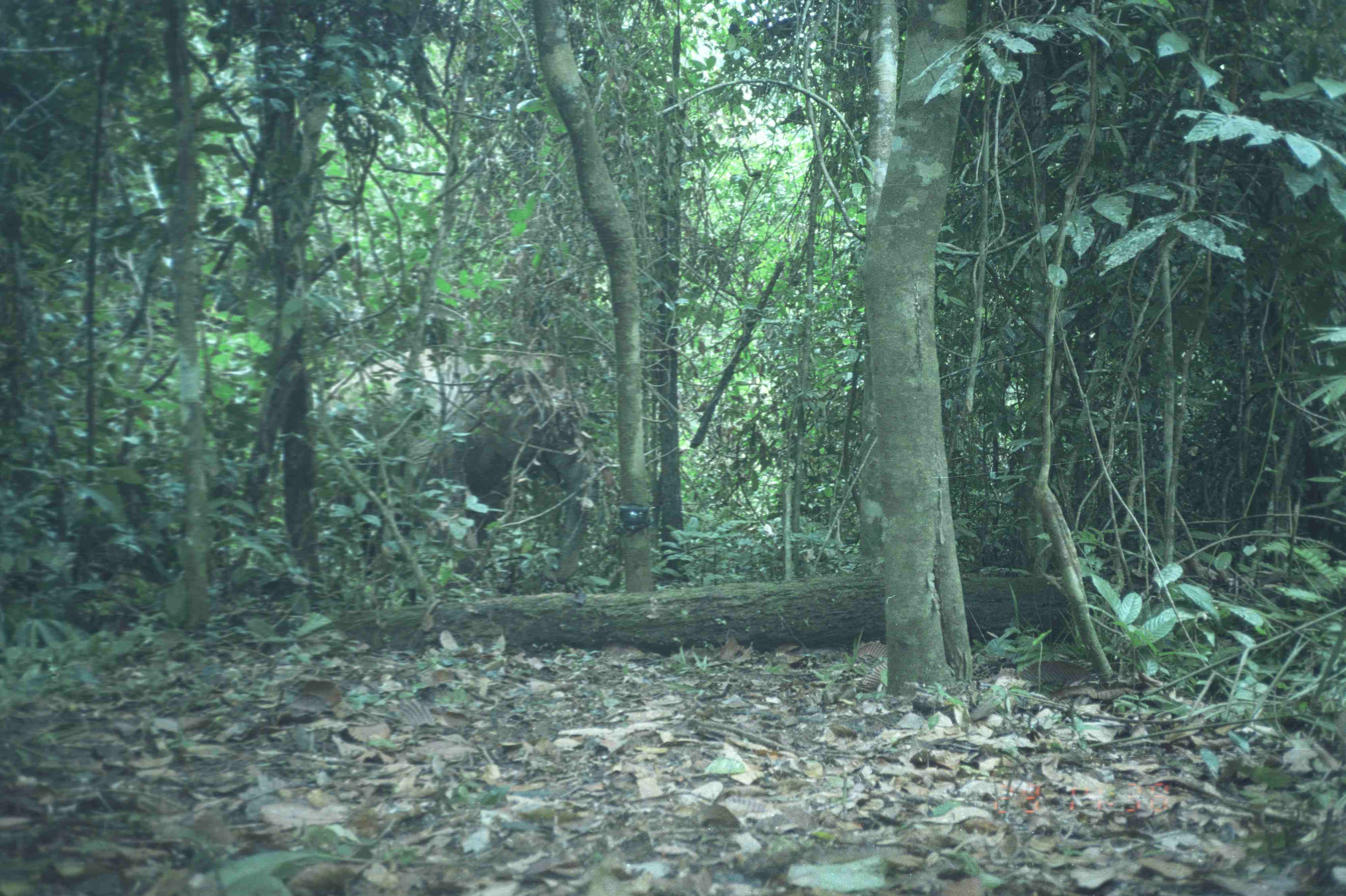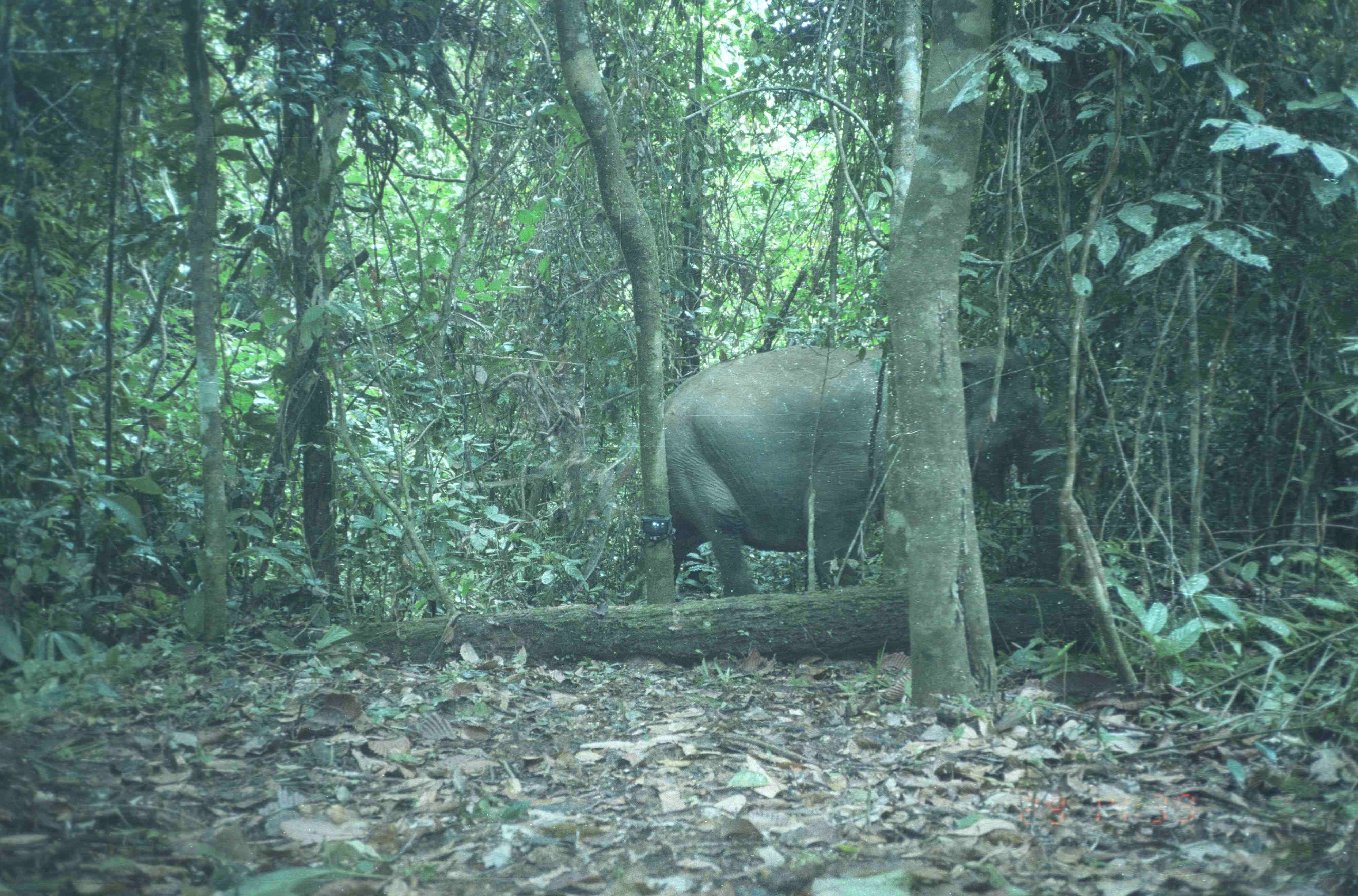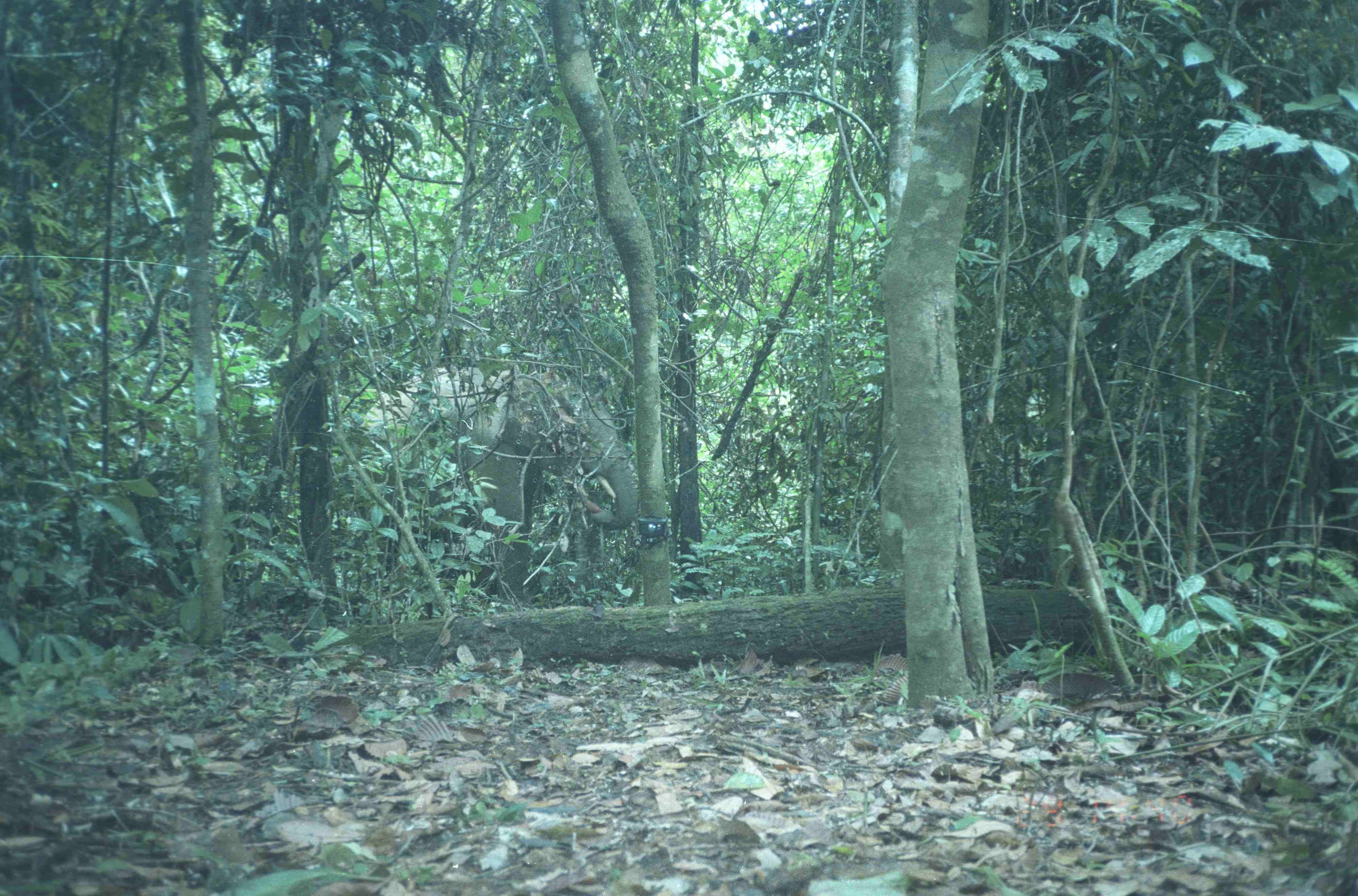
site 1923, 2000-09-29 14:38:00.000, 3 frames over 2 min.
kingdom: Animalia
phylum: Chordata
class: Mammalia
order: Proboscidea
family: Elephantidae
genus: Elephas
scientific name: Elephas maximus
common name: asian elephant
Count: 1.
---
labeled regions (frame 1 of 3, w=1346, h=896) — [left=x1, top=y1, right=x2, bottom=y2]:
elephas maximus: [left=312, top=348, right=596, bottom=584]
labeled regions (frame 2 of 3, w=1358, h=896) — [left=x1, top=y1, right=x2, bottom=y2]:
elephas maximus: [left=663, top=344, right=1064, bottom=598]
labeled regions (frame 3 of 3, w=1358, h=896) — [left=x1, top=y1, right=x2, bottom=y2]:
elephas maximus: [left=363, top=365, right=639, bottom=609]